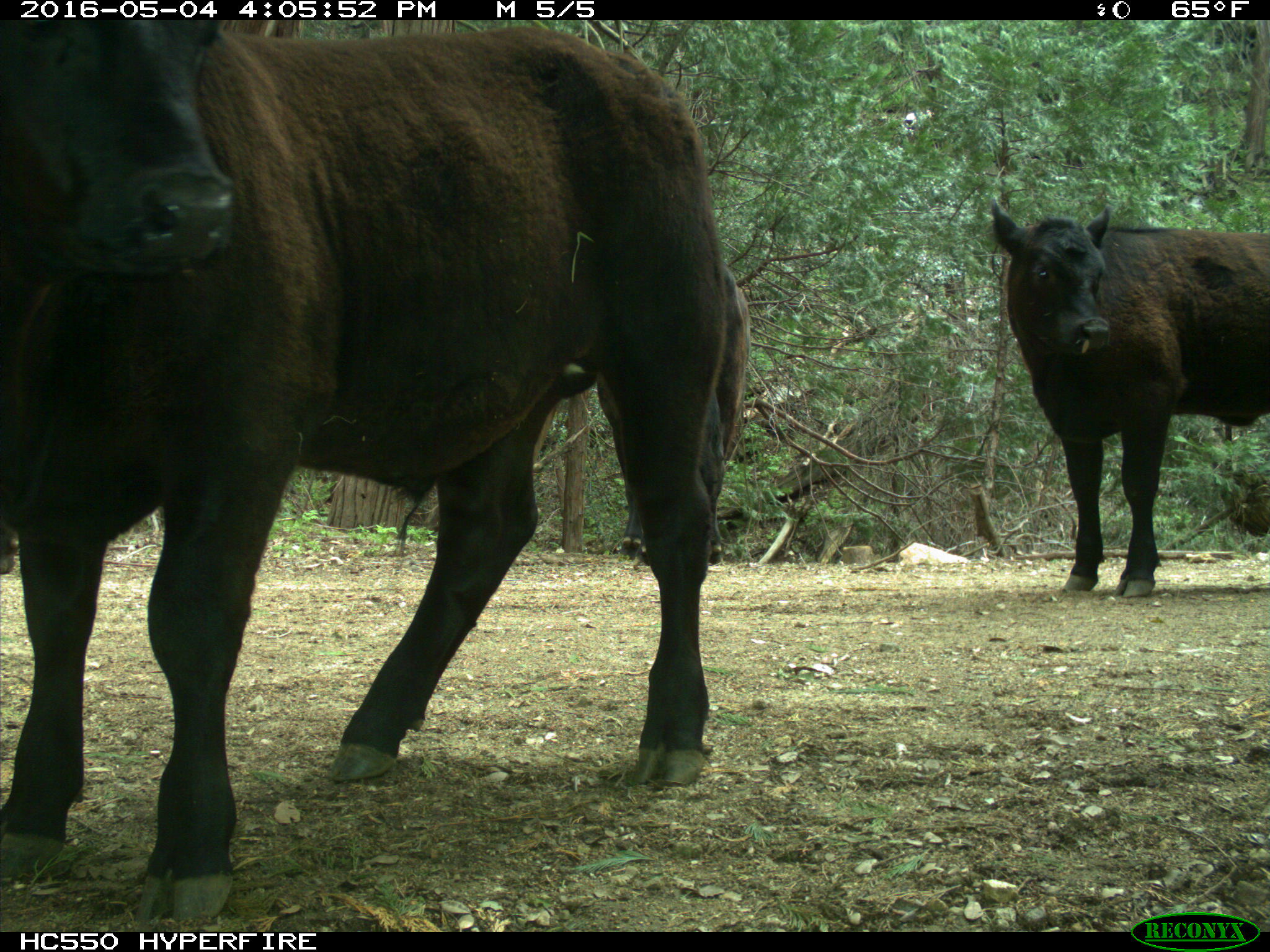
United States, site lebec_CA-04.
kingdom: Animalia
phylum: Chordata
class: Mammalia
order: Artiodactyla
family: Bovidae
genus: Bos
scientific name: Bos taurus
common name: domestic cow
Bos taurus (domestic cow).